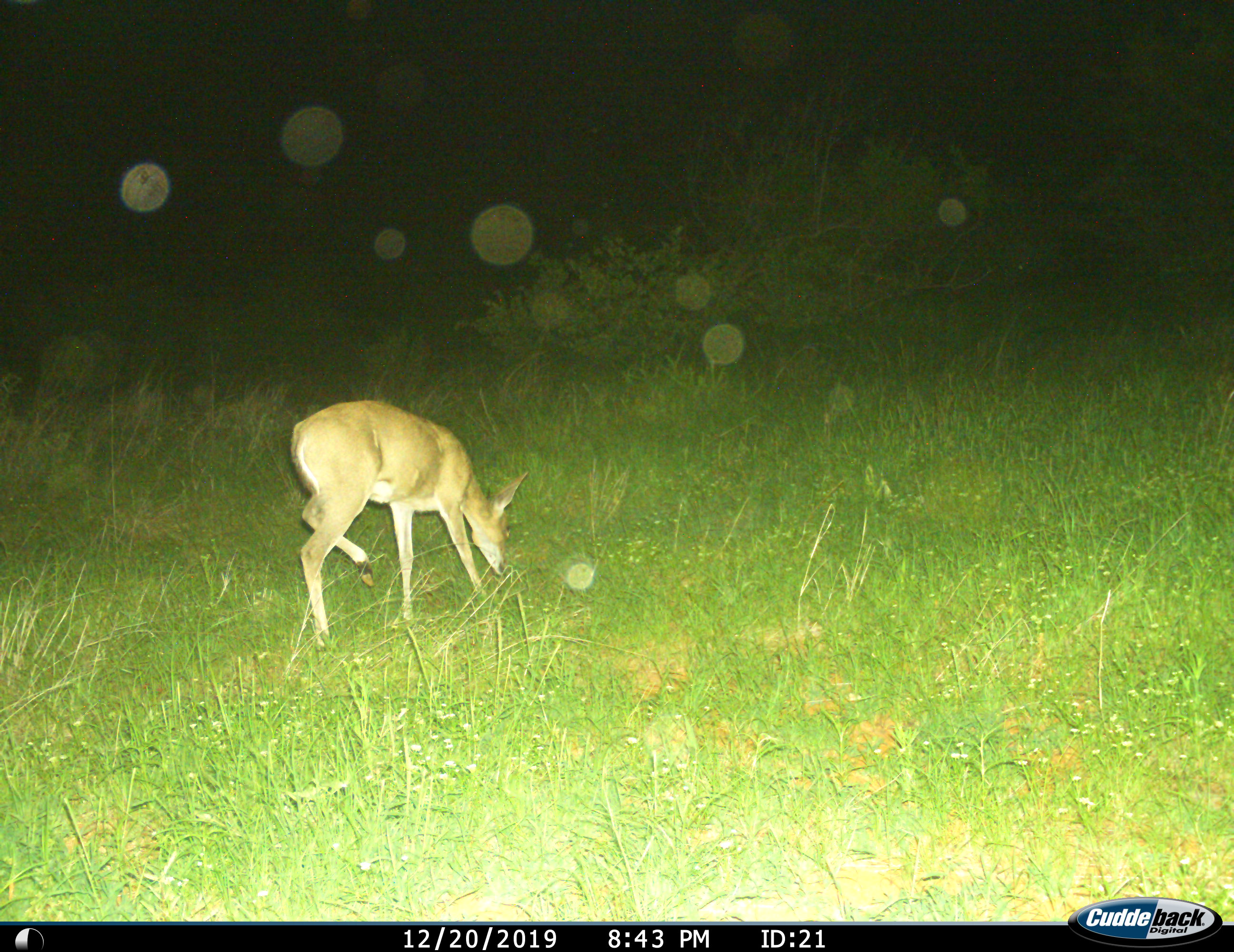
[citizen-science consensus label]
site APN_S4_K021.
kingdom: Animalia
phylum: Chordata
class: Mammalia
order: Artiodactyla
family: Bovidae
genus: Sylvicapra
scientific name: Sylvicapra grimmia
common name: common duiker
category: duikercommongrey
Duikercommongrey (common duiker) (Sylvicapra grimmia), count 1. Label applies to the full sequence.